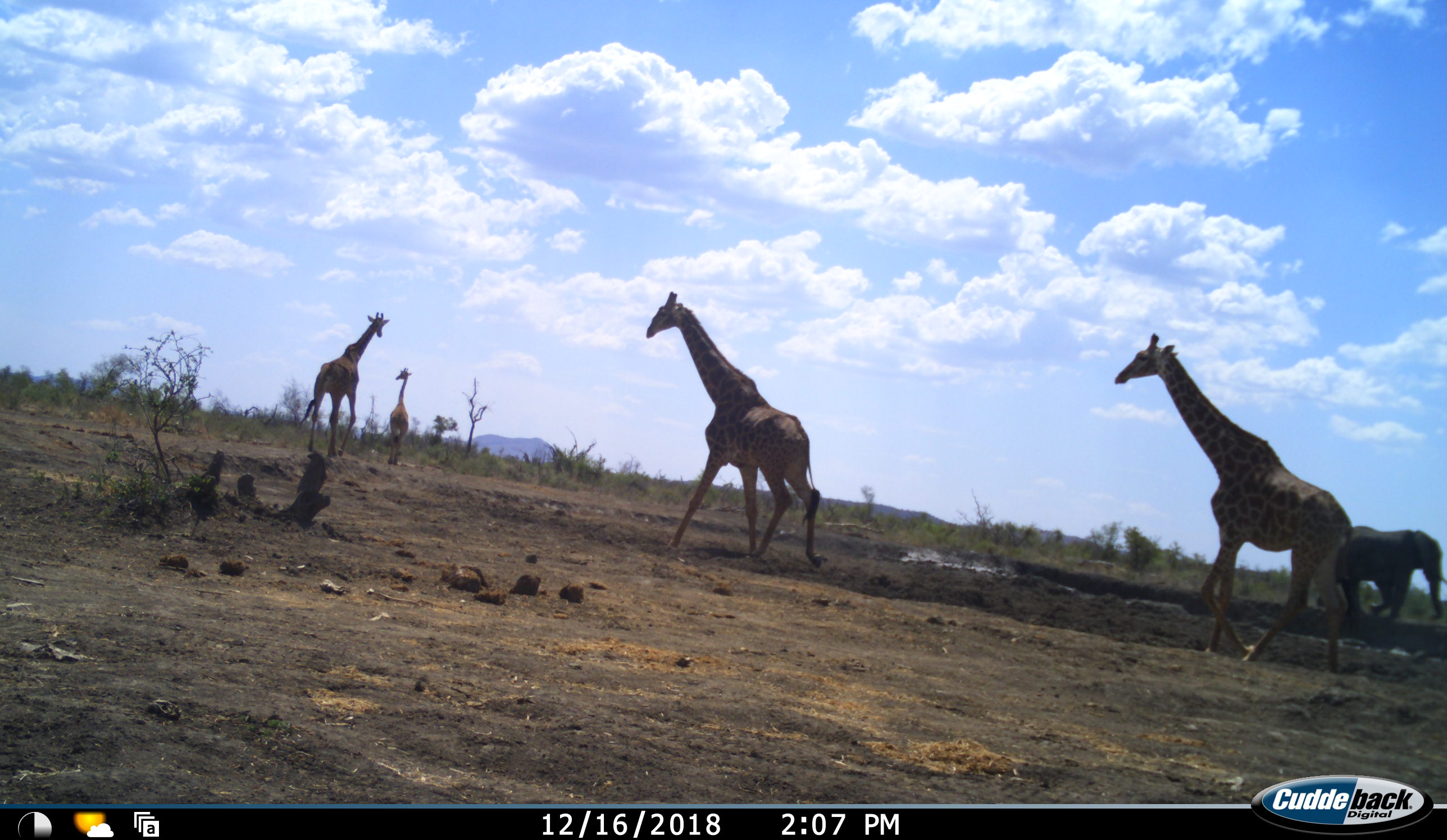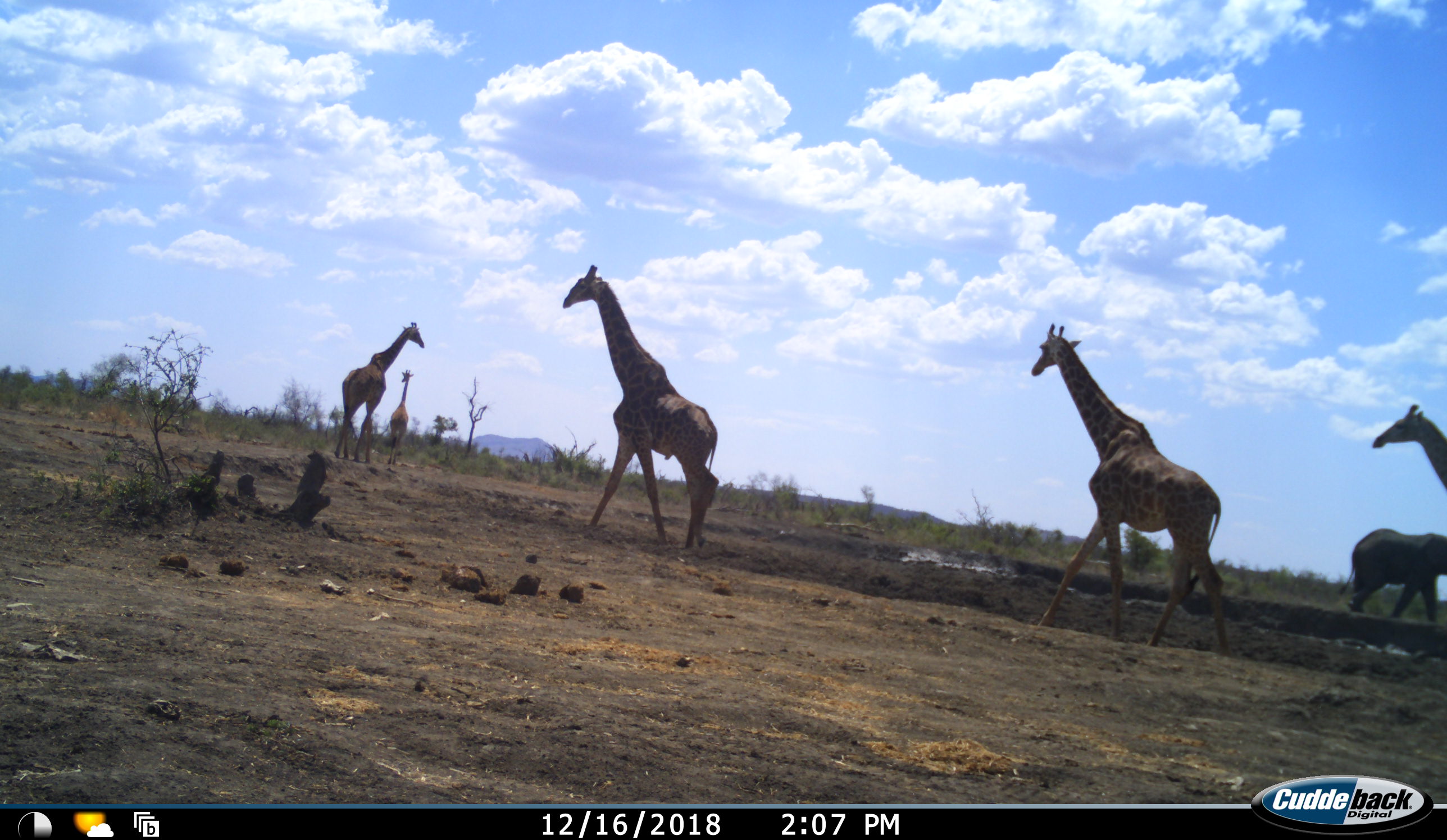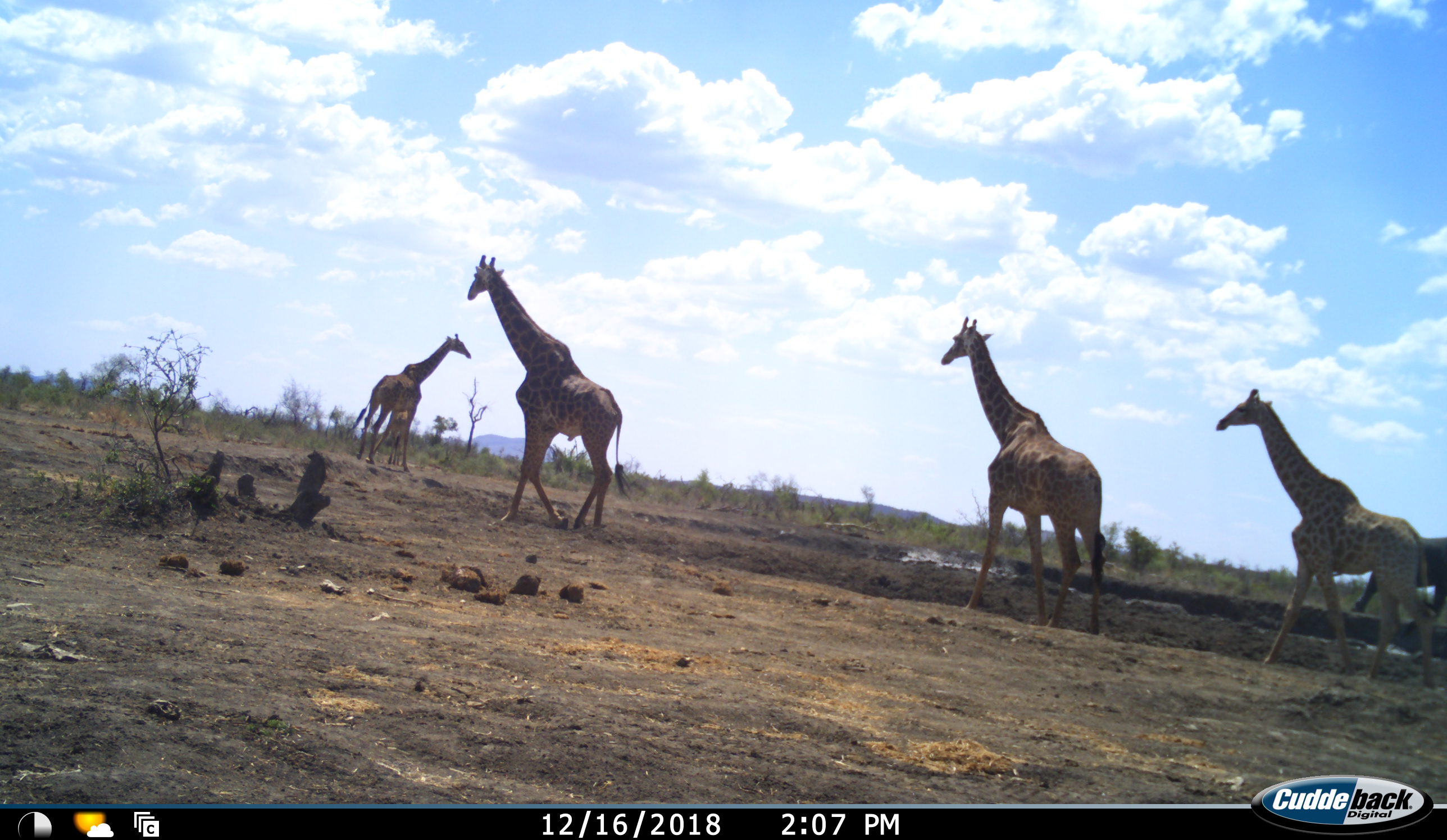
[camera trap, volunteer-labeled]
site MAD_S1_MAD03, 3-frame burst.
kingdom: Animalia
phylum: Chordata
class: Mammalia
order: Proboscidea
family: Elephantidae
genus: Loxodonta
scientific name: Loxodonta africana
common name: african bush elephant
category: elephant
Elephant (african bush elephant) (Loxodonta africana), count 1. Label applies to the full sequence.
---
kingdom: Animalia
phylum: Chordata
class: Mammalia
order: Artiodactyla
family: Giraffidae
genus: Giraffa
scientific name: Giraffa camelopardalis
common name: giraffe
Giraffe (Giraffa camelopardalis), count 5. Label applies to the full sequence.